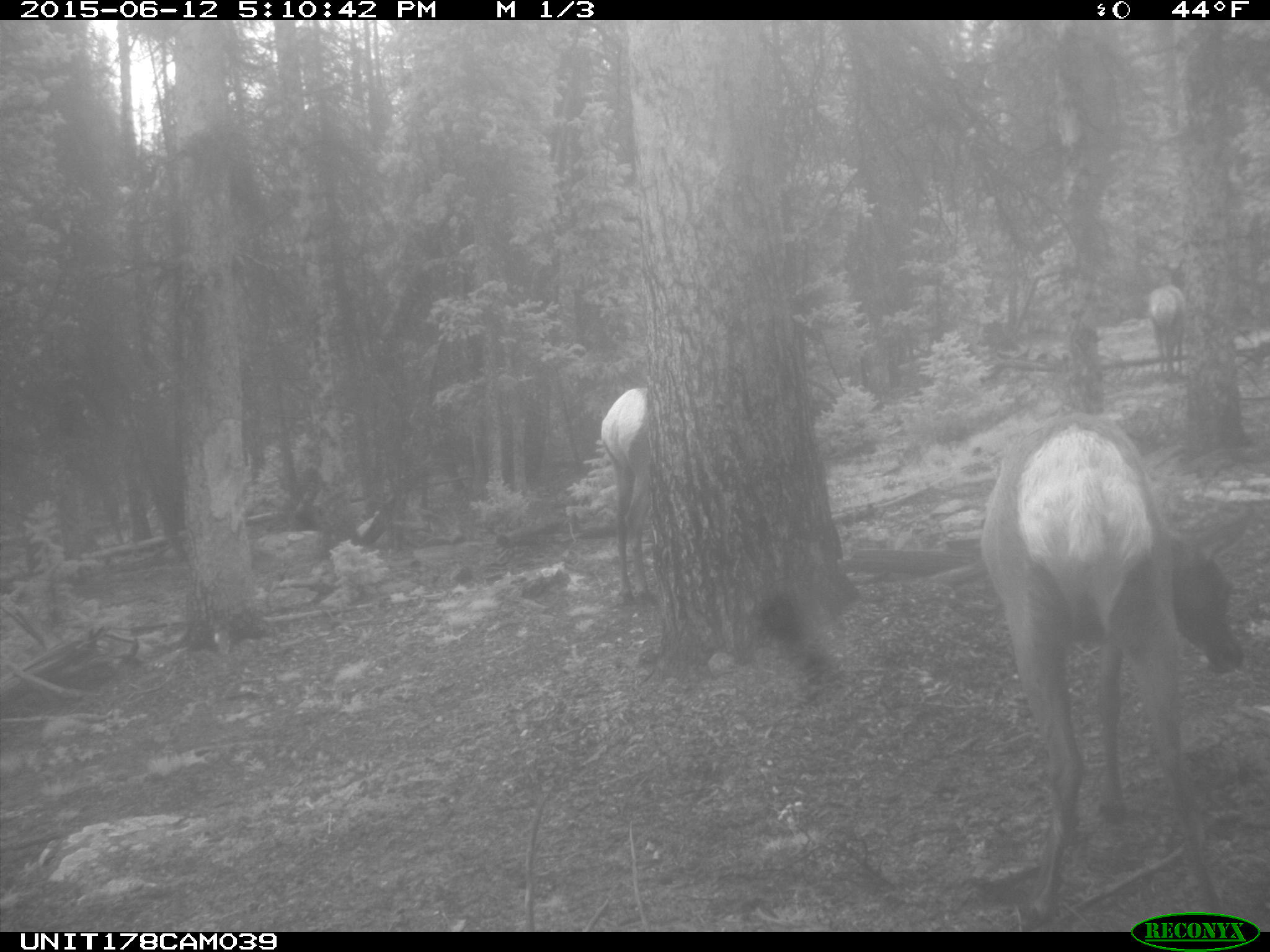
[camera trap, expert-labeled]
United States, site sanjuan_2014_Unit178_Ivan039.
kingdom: Animalia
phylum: Chordata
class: Mammalia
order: Artiodactyla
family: Cervidae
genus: Cervus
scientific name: Cervus elaphus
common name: red deer